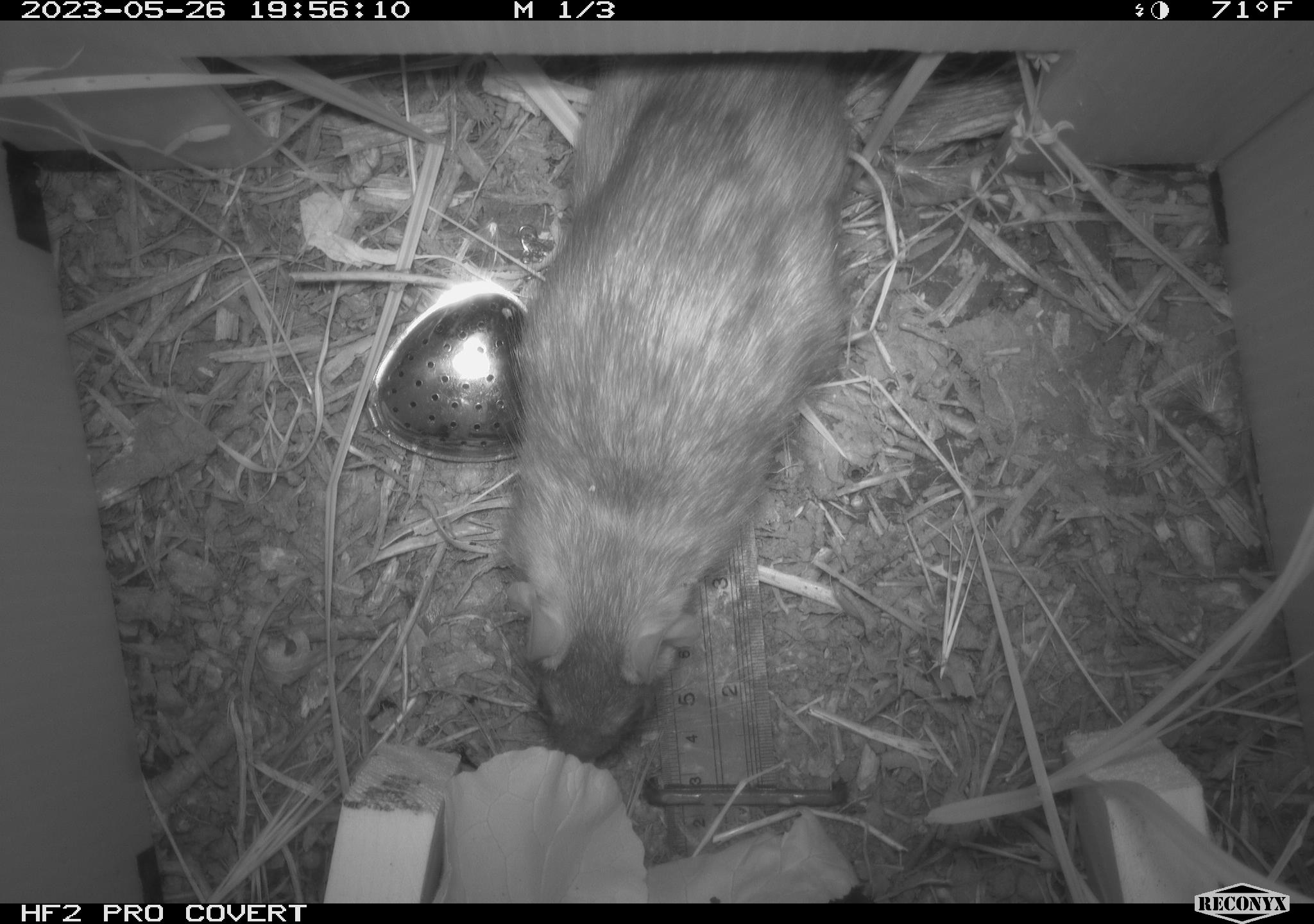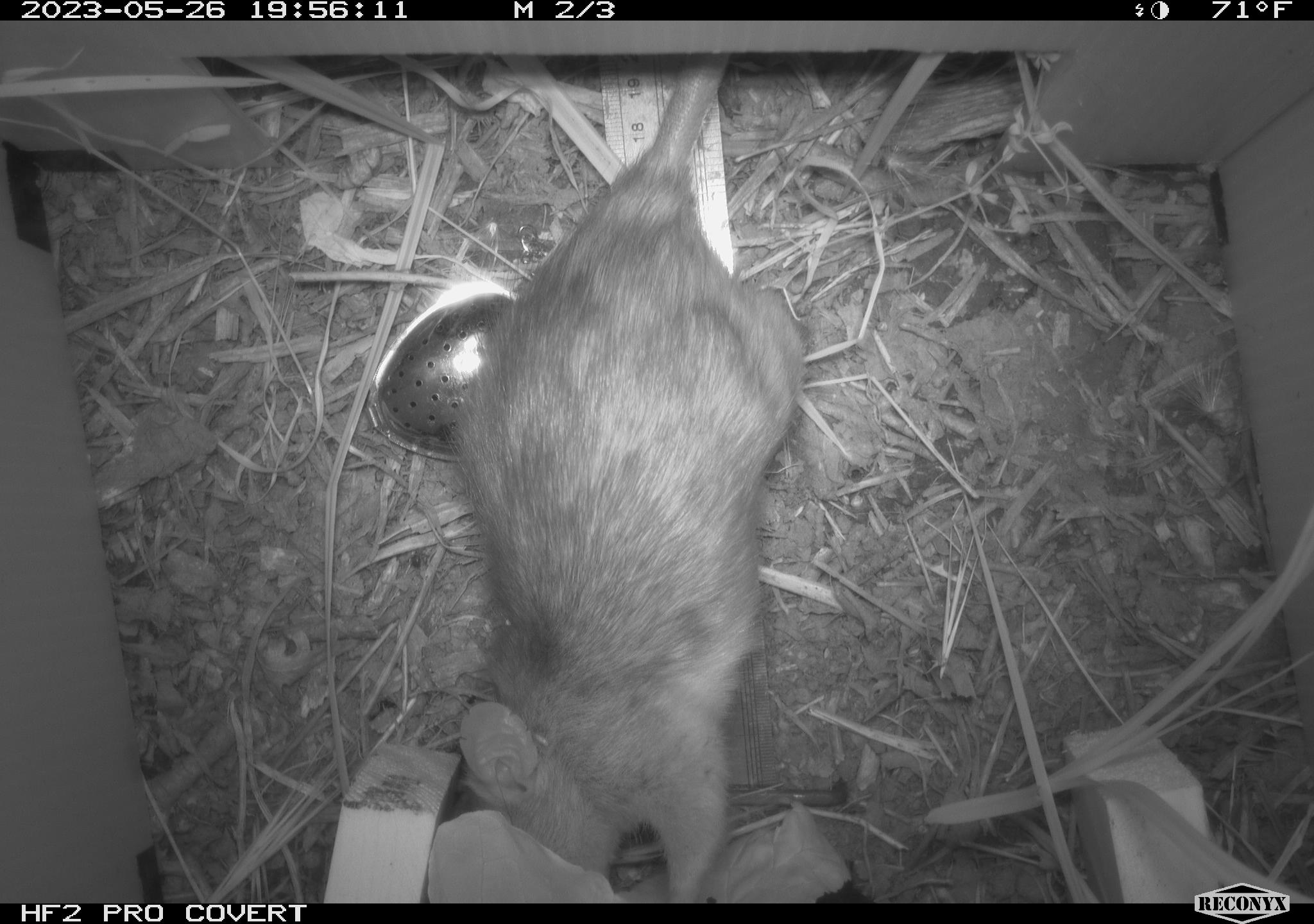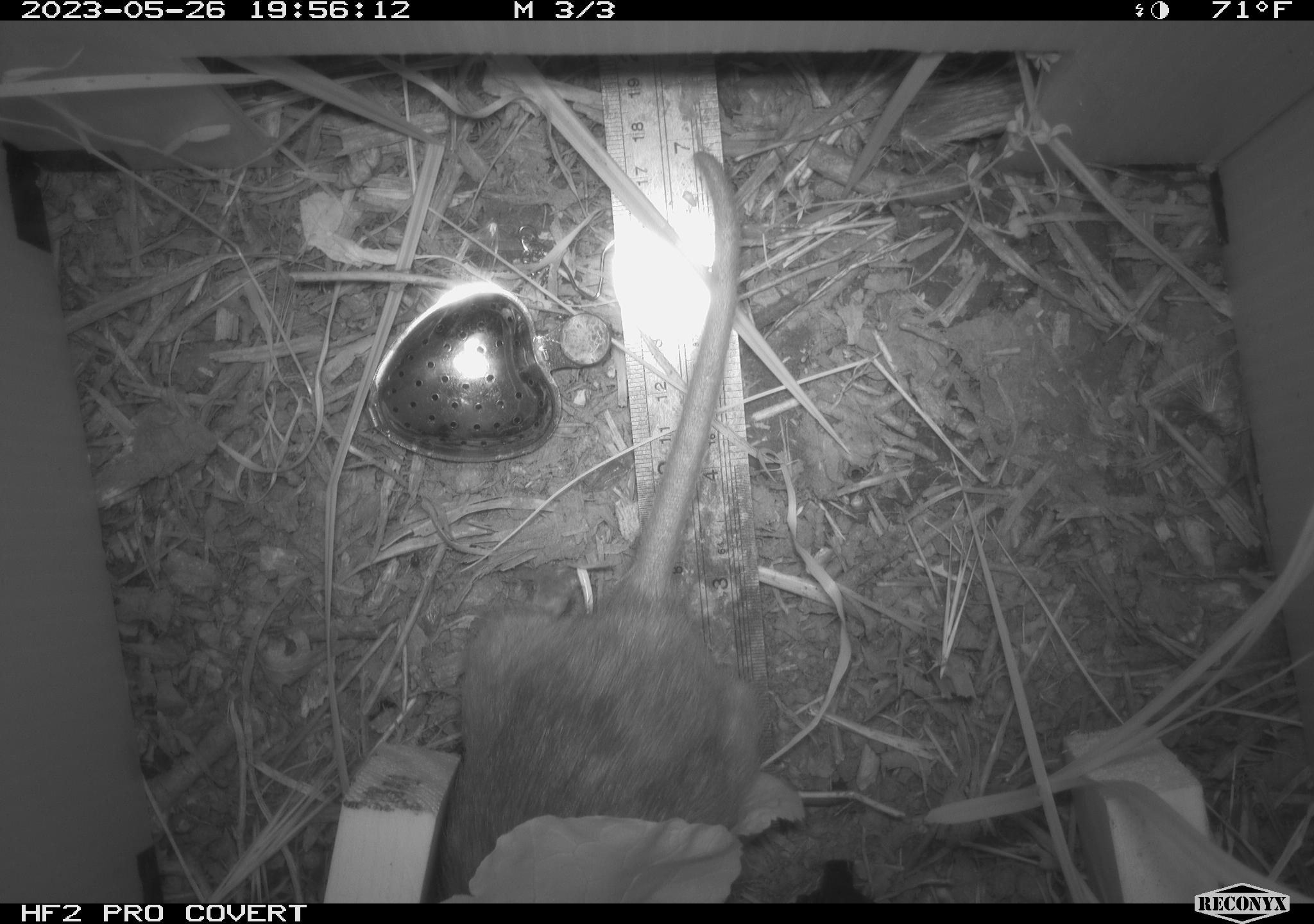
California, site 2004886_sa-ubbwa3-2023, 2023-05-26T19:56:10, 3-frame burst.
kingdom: Animalia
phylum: Chordata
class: Mammalia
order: Rodentia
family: Muridae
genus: Rattus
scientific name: Rattus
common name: rat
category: rattus species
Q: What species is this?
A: Rattus species (rat) (Rattus).